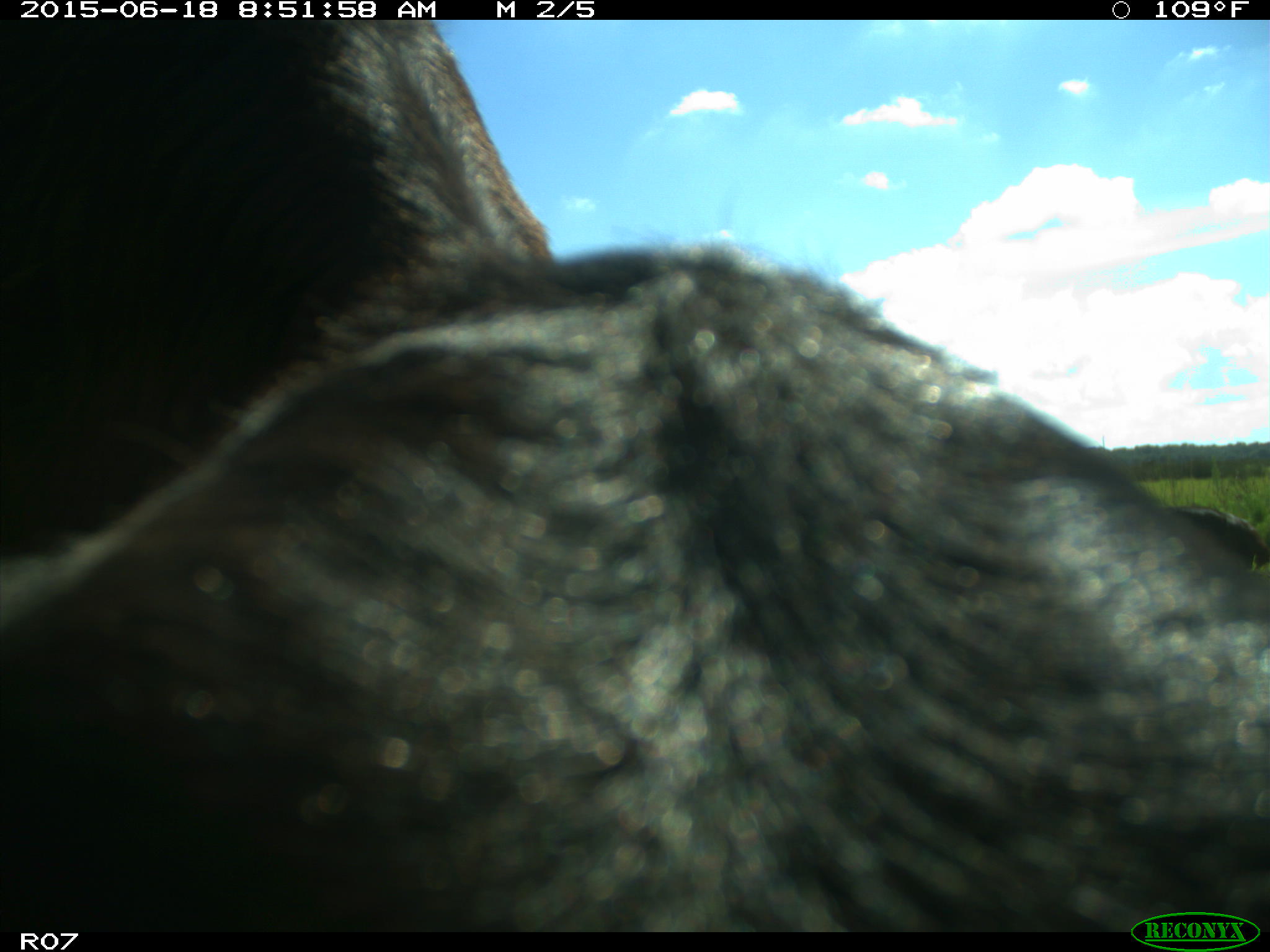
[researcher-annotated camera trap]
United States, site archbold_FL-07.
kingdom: Animalia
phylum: Chordata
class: Mammalia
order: Artiodactyla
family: Bovidae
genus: Bos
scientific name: Bos taurus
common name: domestic cow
Bos taurus (domestic cow).